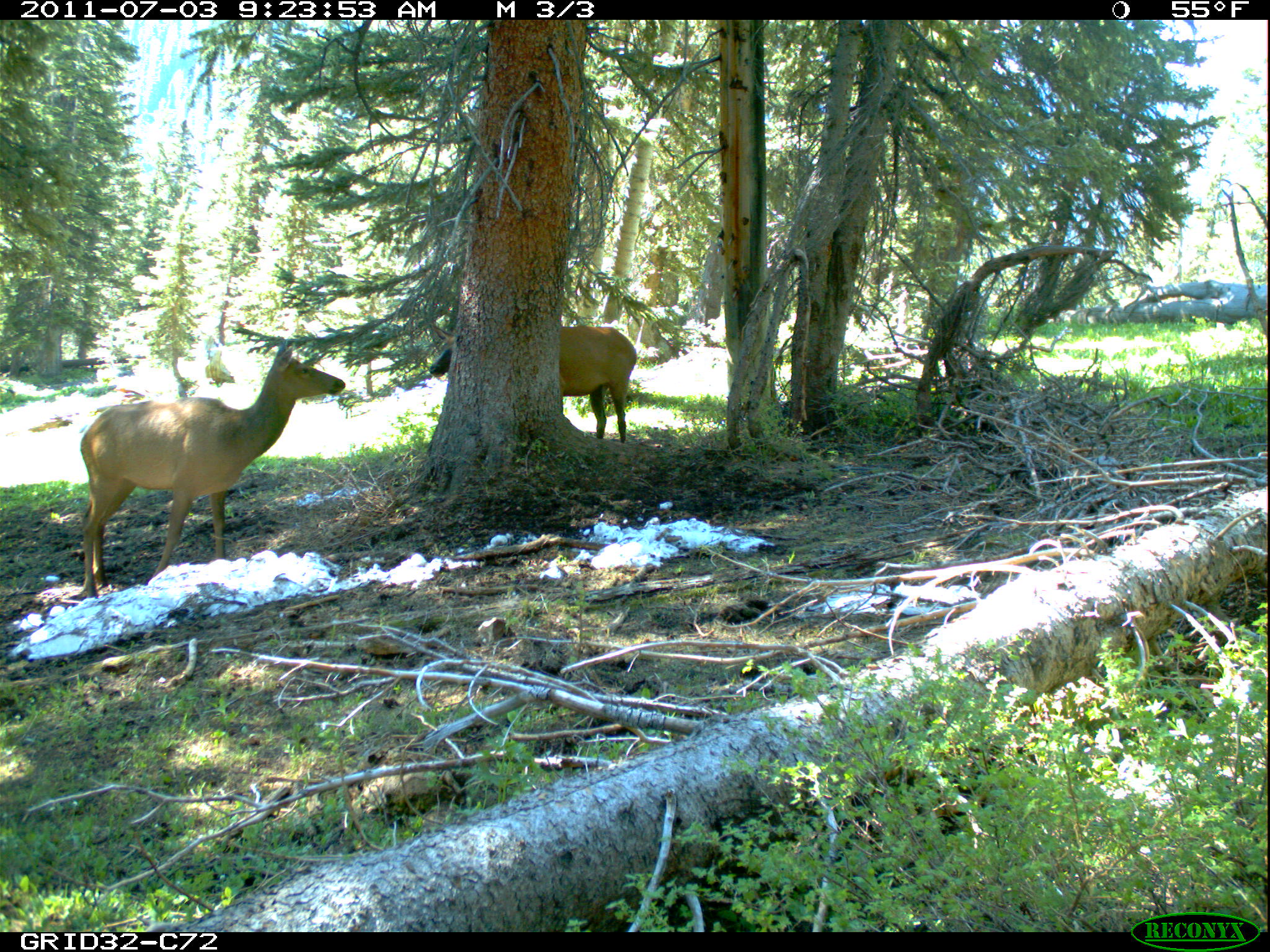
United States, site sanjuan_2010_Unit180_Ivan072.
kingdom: Animalia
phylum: Chordata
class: Mammalia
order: Artiodactyla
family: Cervidae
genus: Cervus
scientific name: Cervus elaphus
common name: red deer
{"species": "Cervus elaphus (red deer)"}